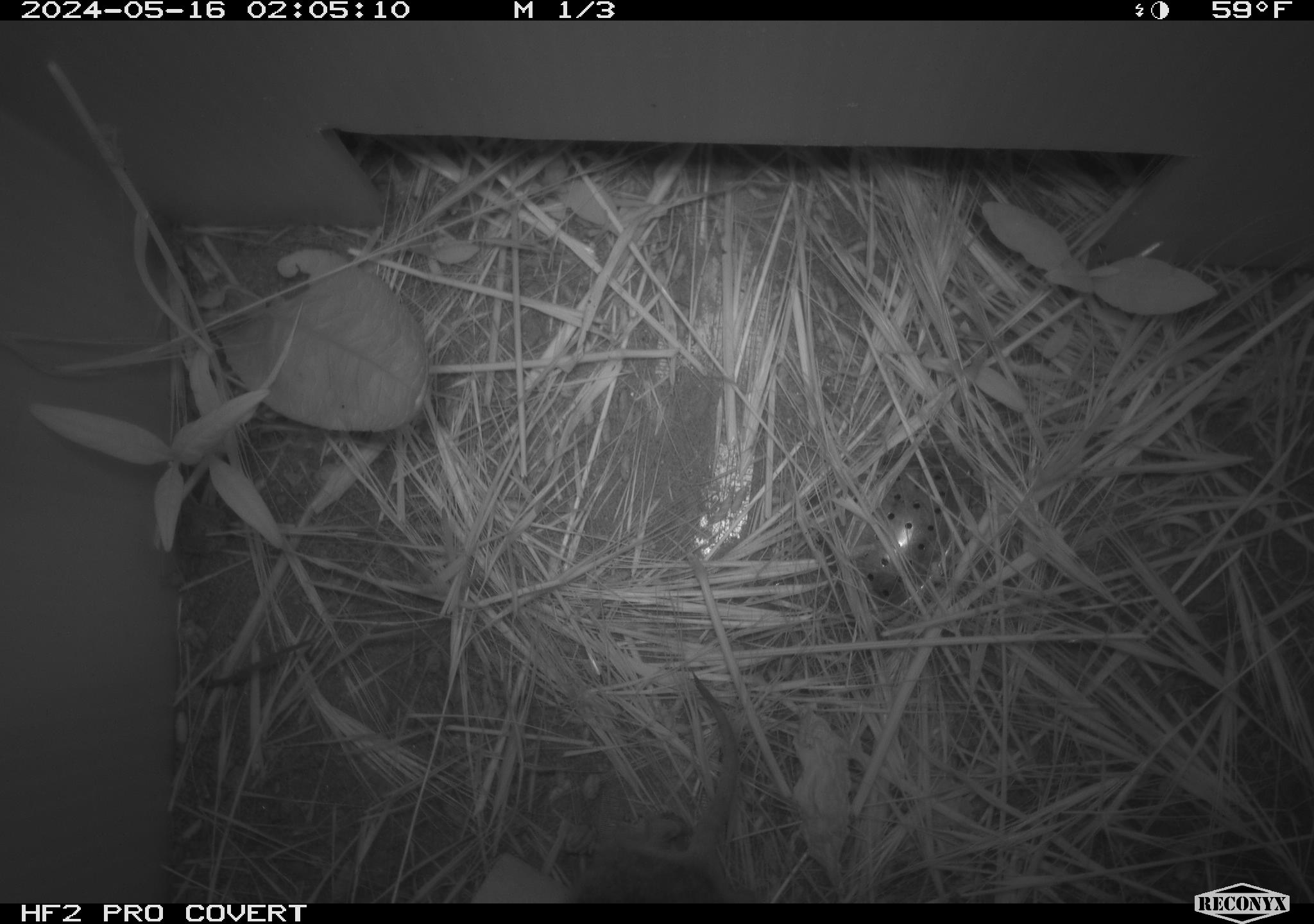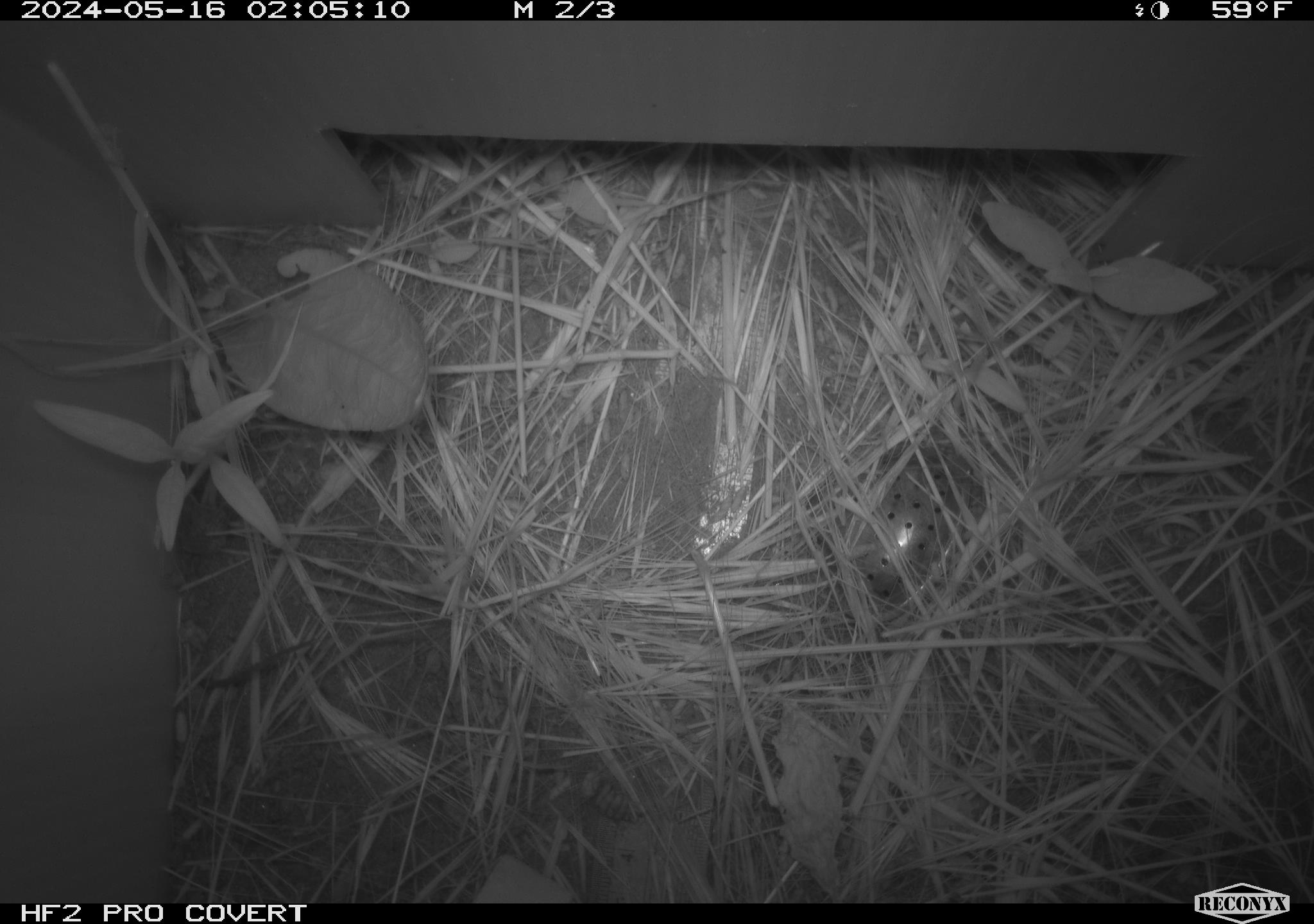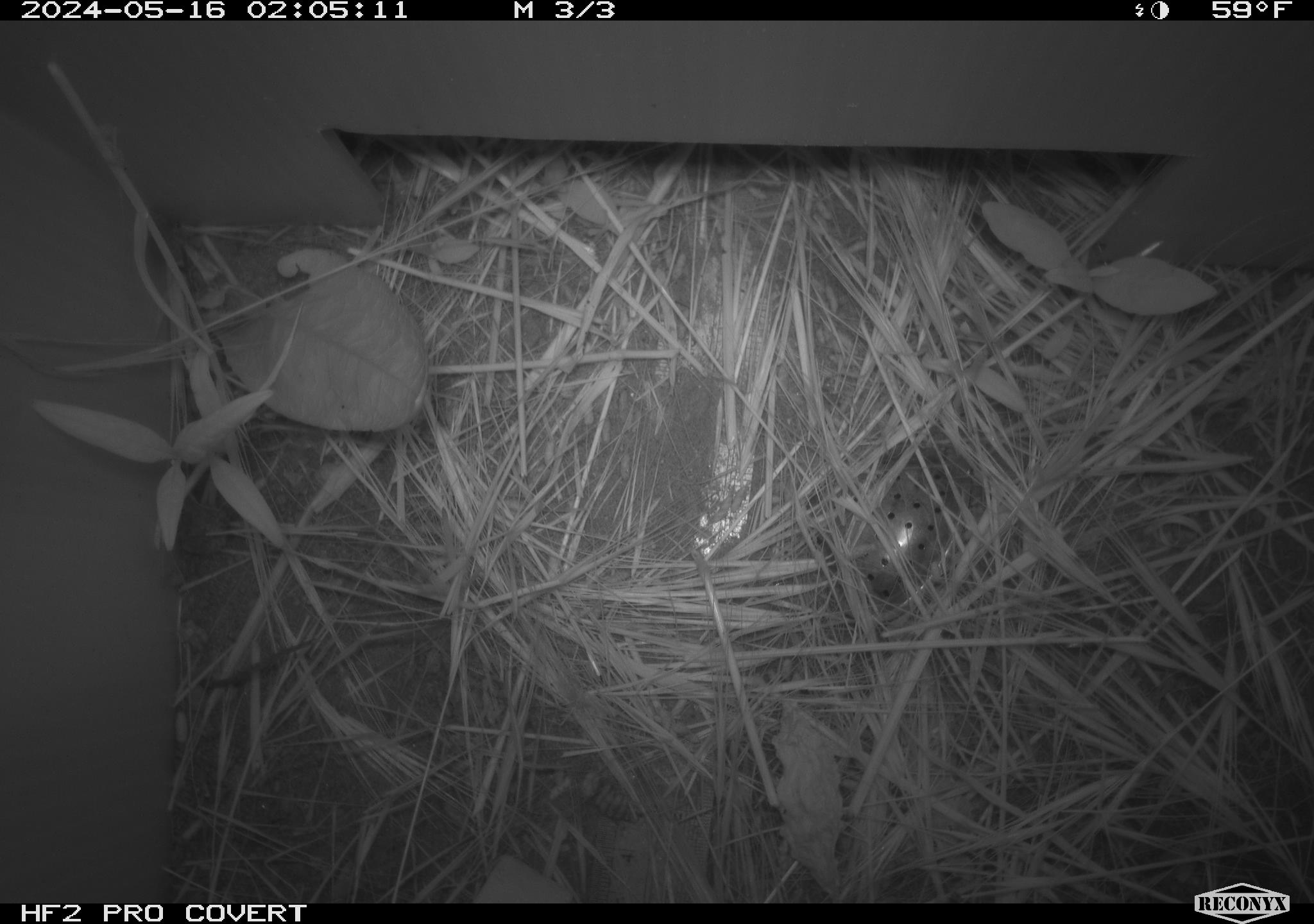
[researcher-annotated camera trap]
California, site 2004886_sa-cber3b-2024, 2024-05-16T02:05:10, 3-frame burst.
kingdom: Animalia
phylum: Chordata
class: Mammalia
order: Rodentia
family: Cricetidae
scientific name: Arvicolinae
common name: voles, lemmings, and muskrats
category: arvicolinae subfamily